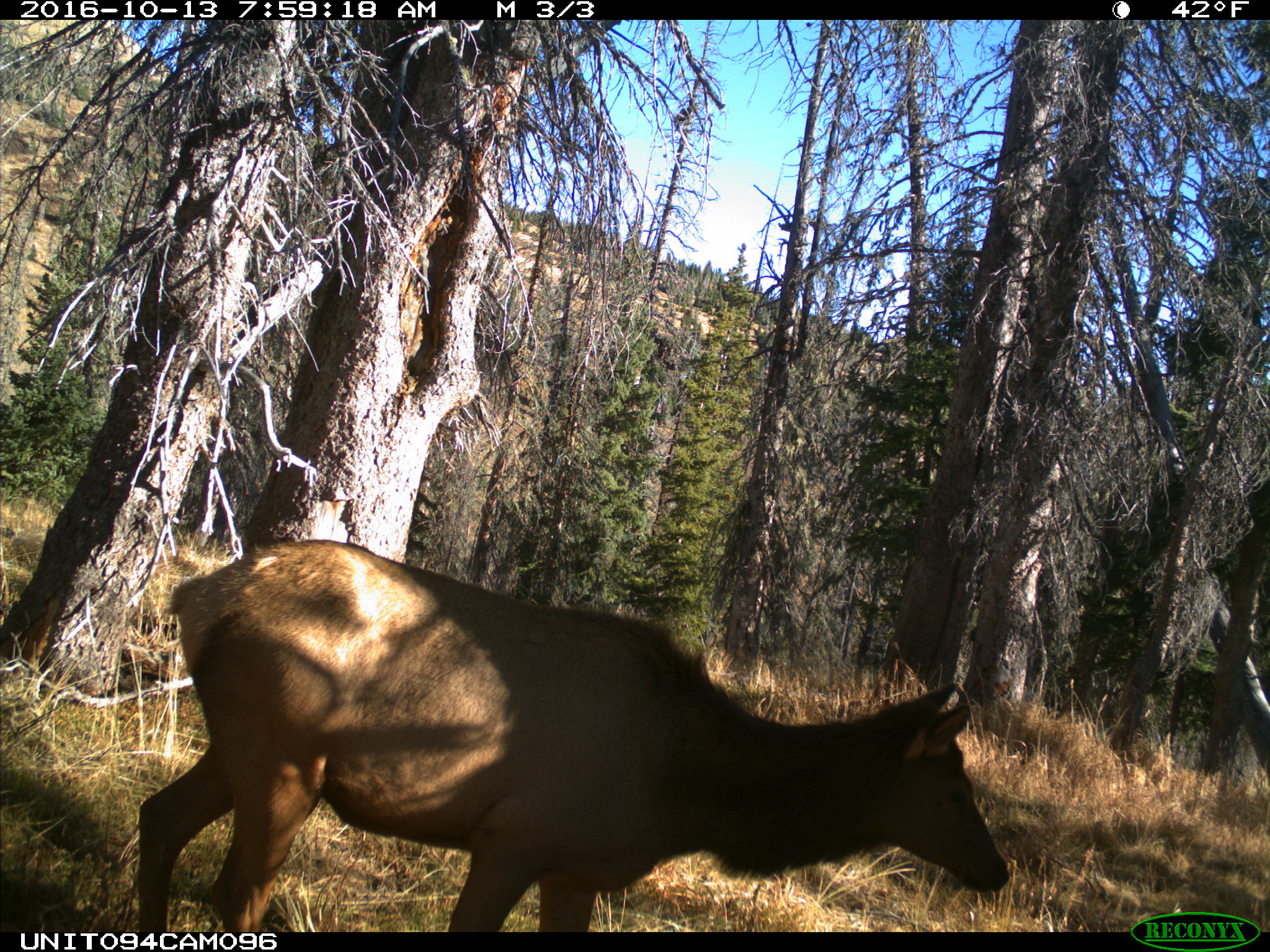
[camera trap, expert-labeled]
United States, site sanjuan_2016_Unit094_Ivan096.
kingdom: Animalia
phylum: Chordata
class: Mammalia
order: Artiodactyla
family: Cervidae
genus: Cervus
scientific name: Cervus elaphus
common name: red deer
Cervus elaphus (red deer).